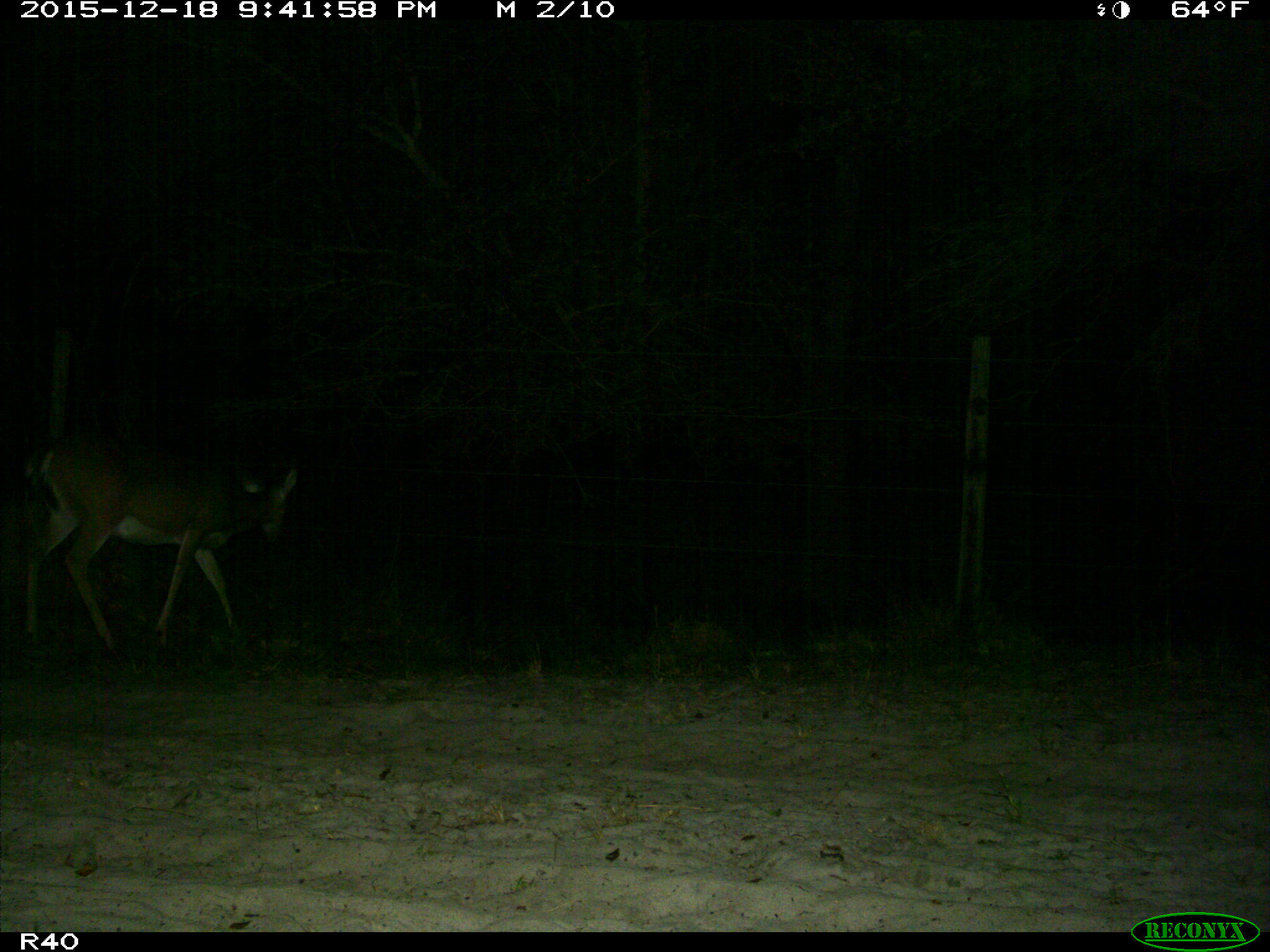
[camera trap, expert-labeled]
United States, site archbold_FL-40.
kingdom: Animalia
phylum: Chordata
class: Mammalia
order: Artiodactyla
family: Cervidae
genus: Odocoileus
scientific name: Odocoileus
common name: deer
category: unidentified deer